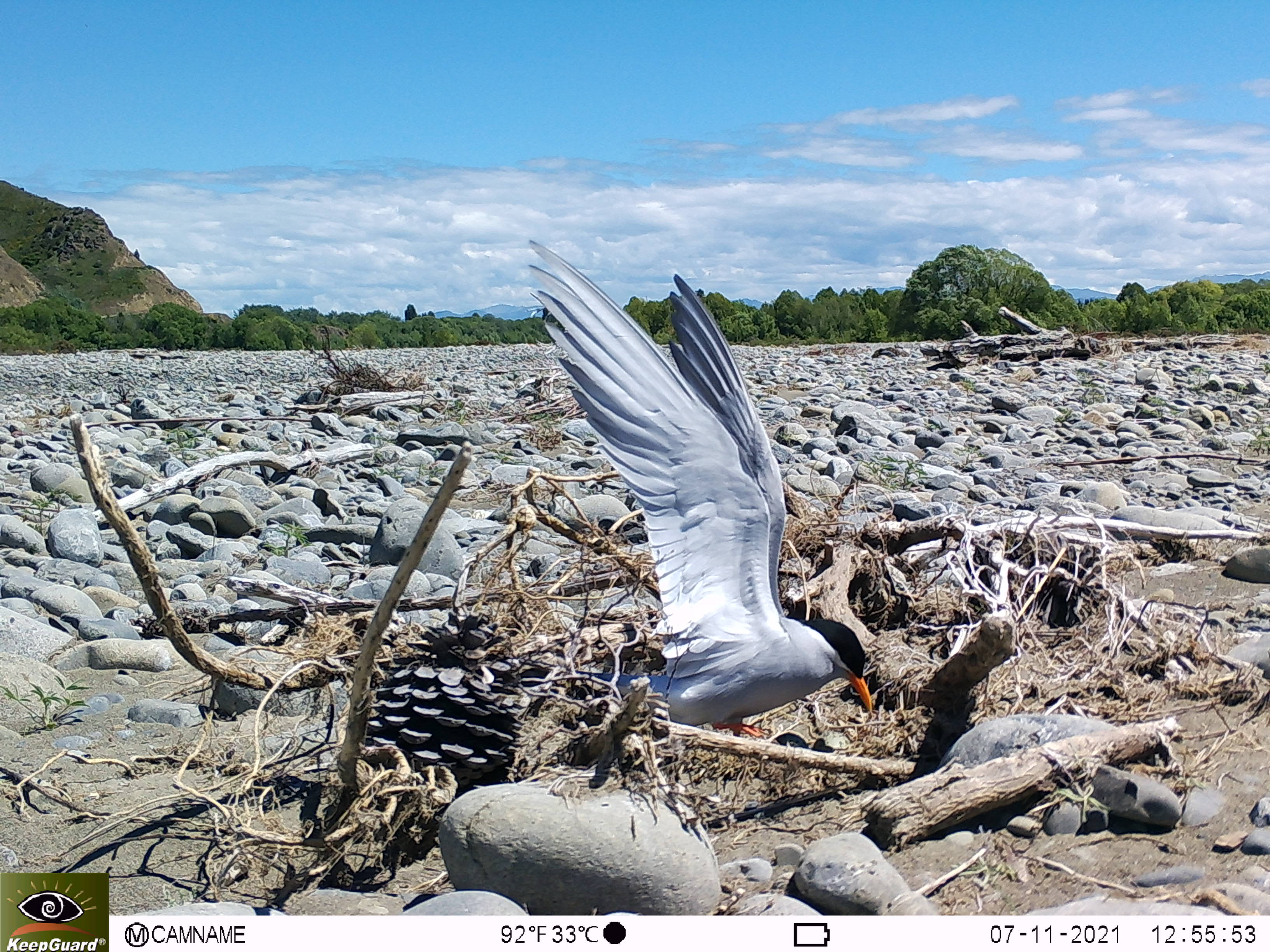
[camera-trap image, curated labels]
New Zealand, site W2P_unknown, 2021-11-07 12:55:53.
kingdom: Animalia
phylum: Chordata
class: Aves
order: Charadriiformes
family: Laridae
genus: Chlidonias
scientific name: Chlidonias albostriatus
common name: black-fronted tern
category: black fronted tern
Black fronted tern (black-fronted tern) (Chlidonias albostriatus).